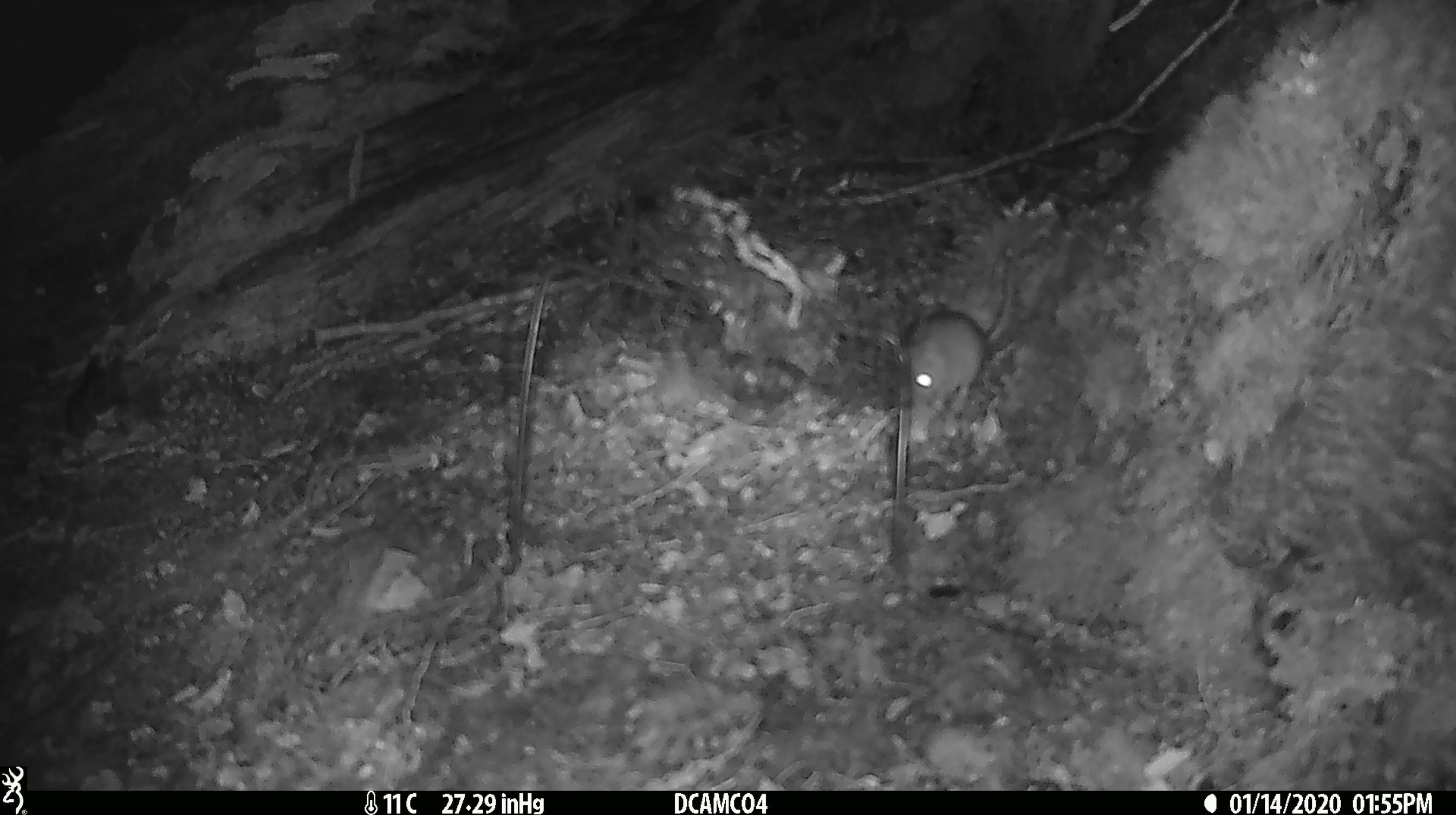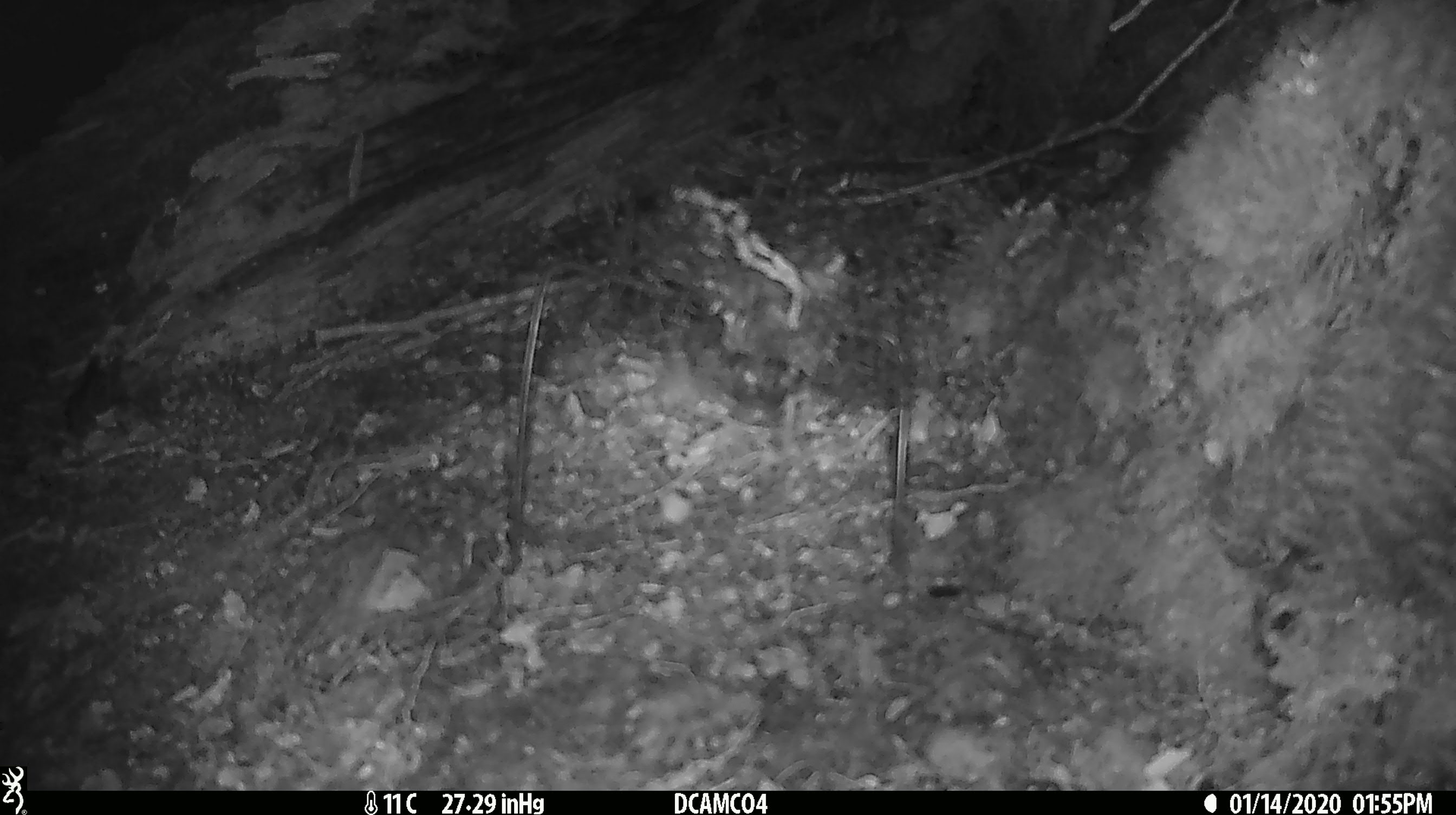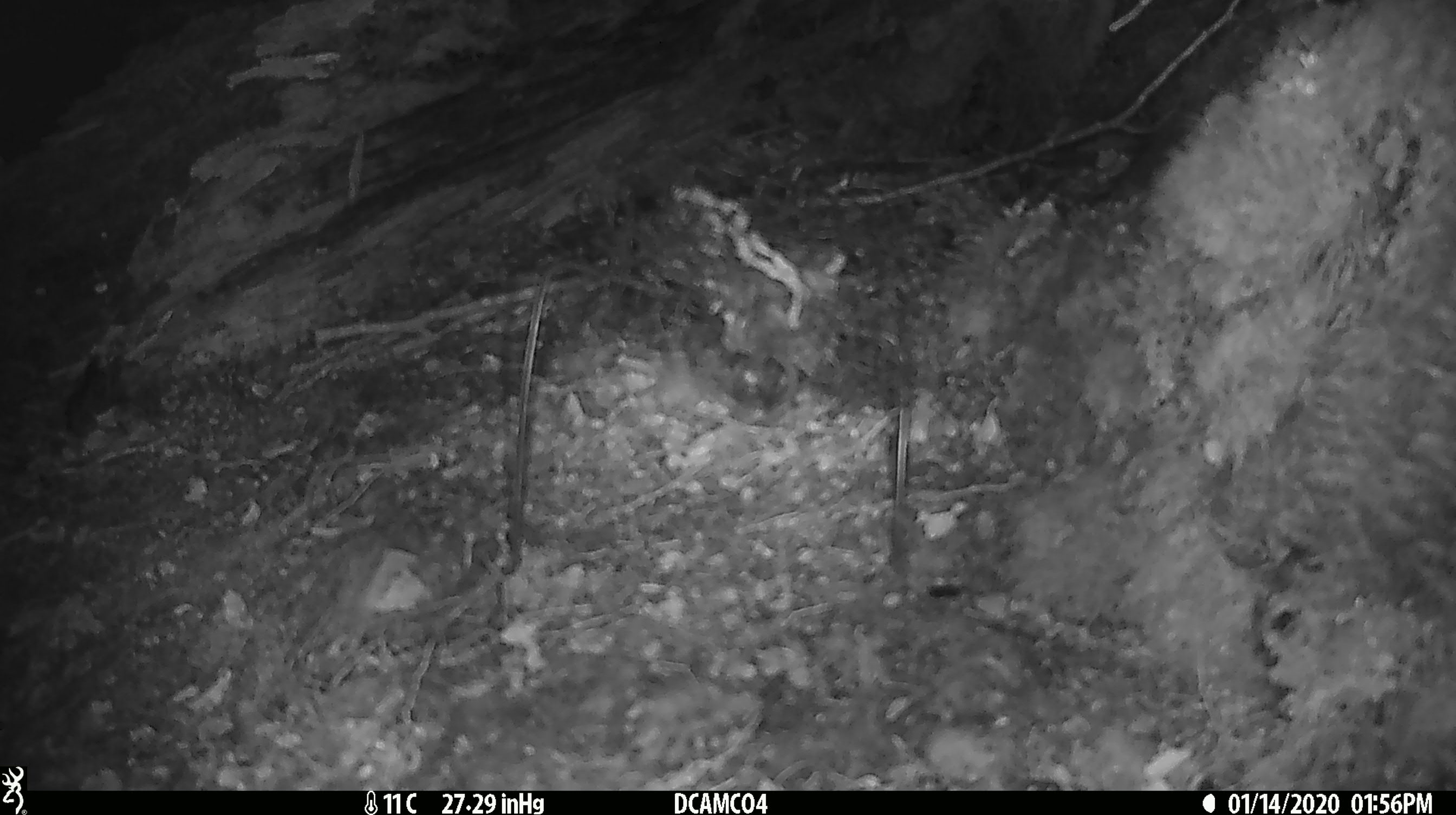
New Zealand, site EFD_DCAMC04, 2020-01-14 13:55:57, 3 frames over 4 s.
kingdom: Animalia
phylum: Chordata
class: Mammalia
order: Rodentia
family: Muridae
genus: Mus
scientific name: Mus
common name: mouse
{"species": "mouse (Mus)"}